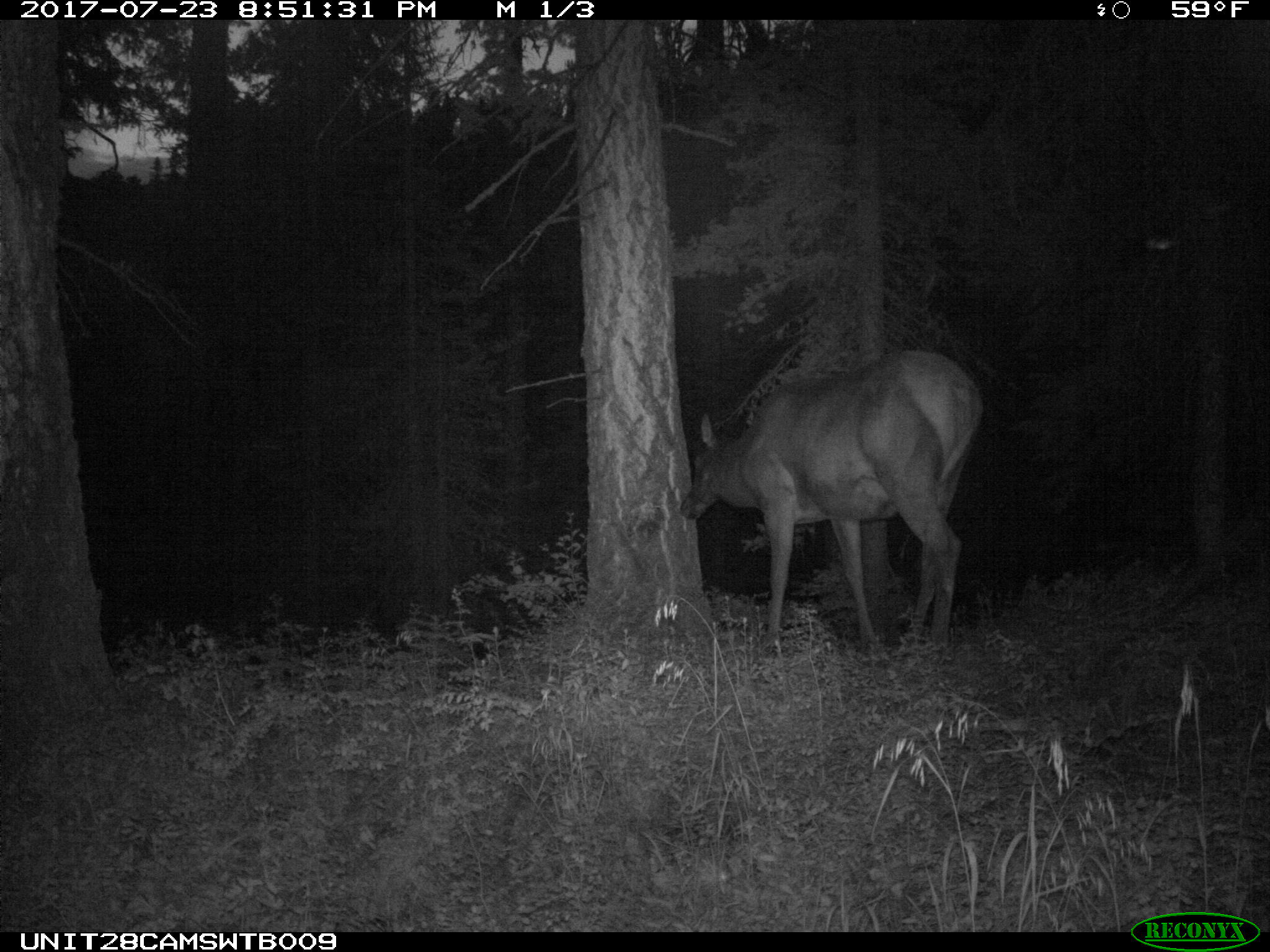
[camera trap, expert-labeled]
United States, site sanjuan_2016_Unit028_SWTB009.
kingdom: Animalia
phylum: Chordata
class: Mammalia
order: Artiodactyla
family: Cervidae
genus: Cervus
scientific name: Cervus elaphus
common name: red deer